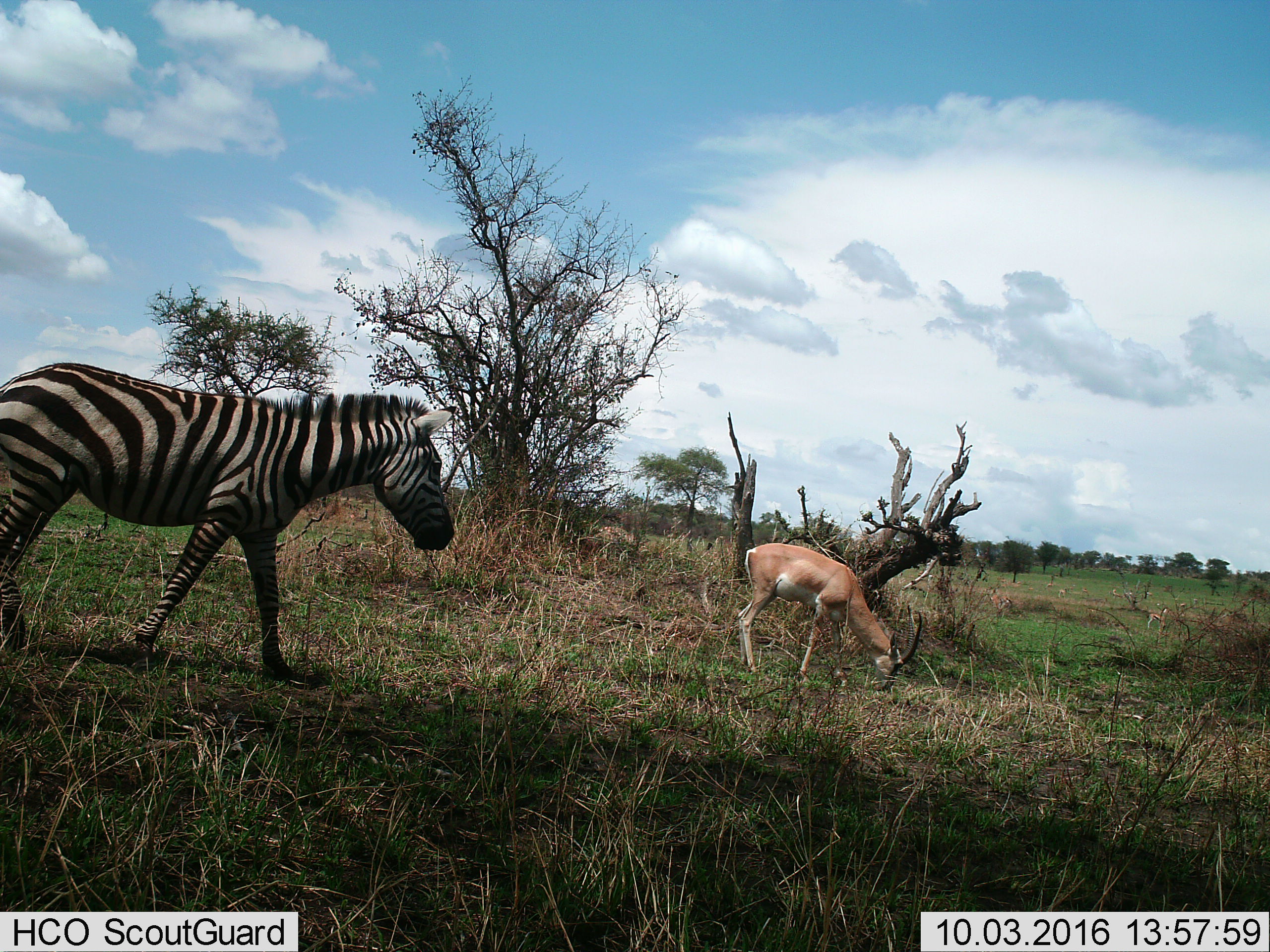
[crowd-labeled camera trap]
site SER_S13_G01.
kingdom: Animalia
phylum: Chordata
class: Mammalia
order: Artiodactyla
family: Bovidae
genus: Nanger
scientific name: Nanger granti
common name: grant's gazelle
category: gazellegrants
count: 1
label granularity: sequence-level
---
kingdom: Animalia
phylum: Chordata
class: Mammalia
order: Perissodactyla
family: Equidae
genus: Equus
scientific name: Equus quagga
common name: plains zebra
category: zebraplains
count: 1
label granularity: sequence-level